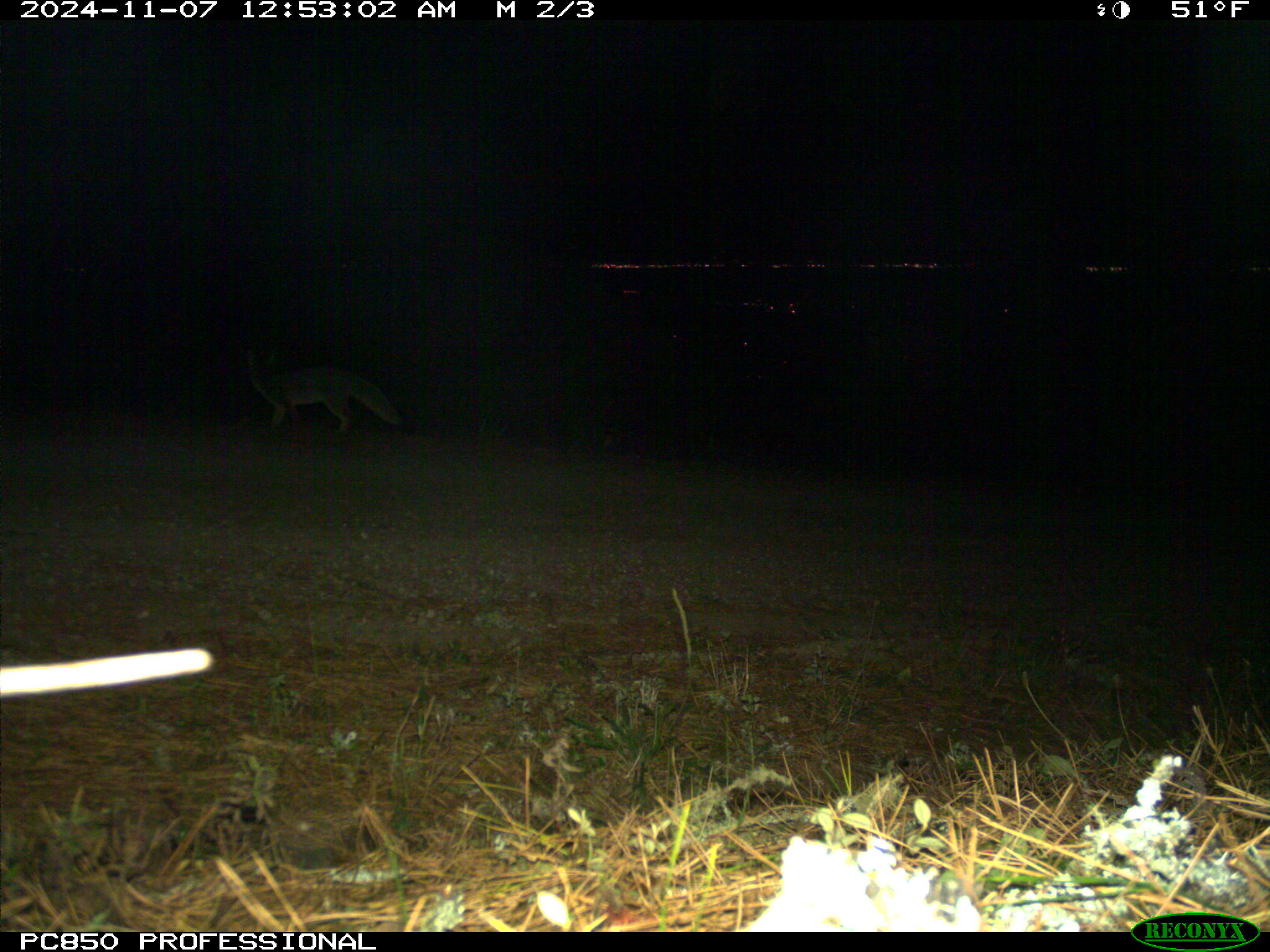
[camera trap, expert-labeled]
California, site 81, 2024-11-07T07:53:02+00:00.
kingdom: Animalia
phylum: Chordata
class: Mammalia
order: Carnivora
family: Canidae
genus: Urocyon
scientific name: Urocyon cinereoargenteus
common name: gray fox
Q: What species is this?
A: Gray fox (Urocyon cinereoargenteus).